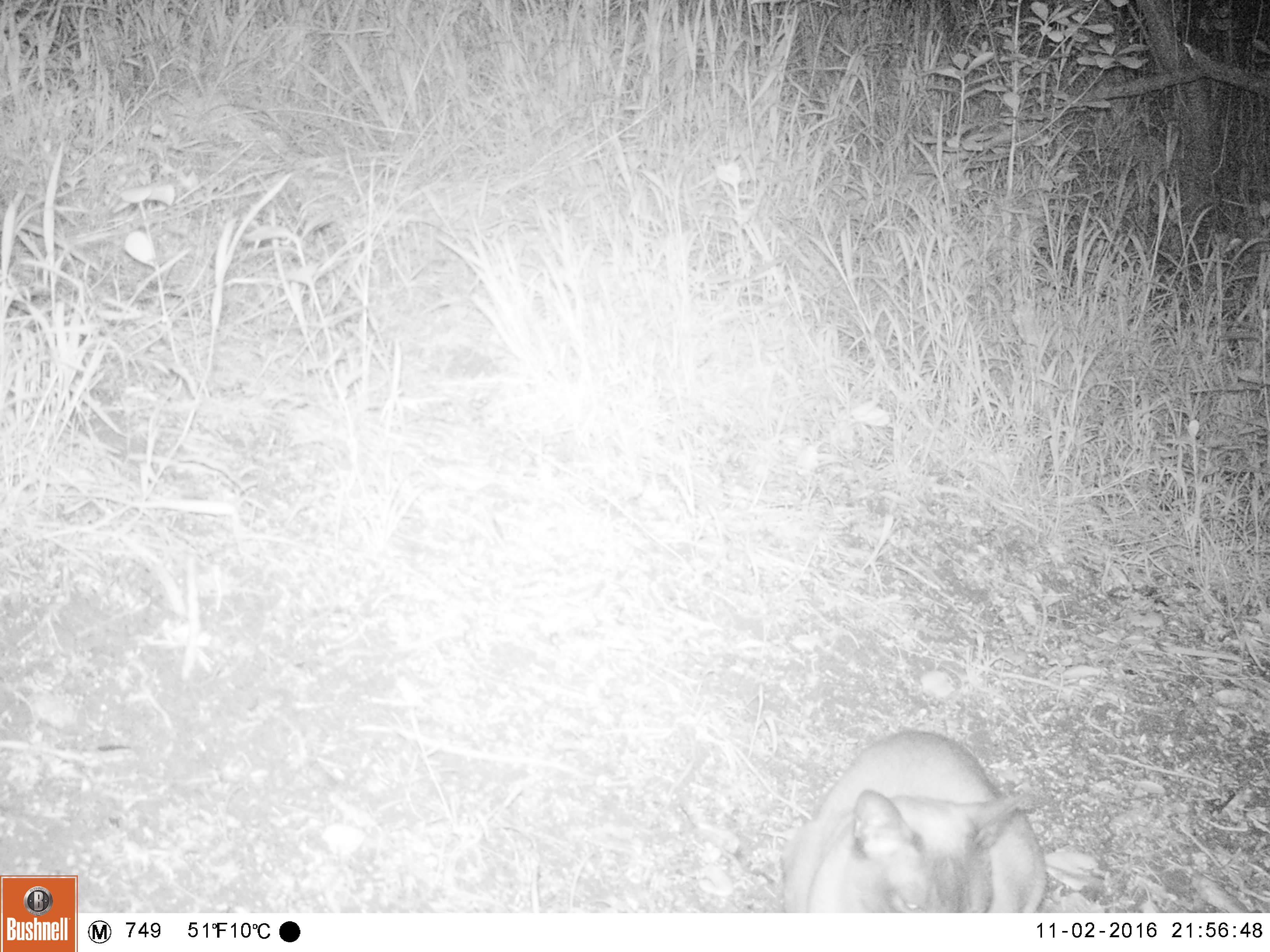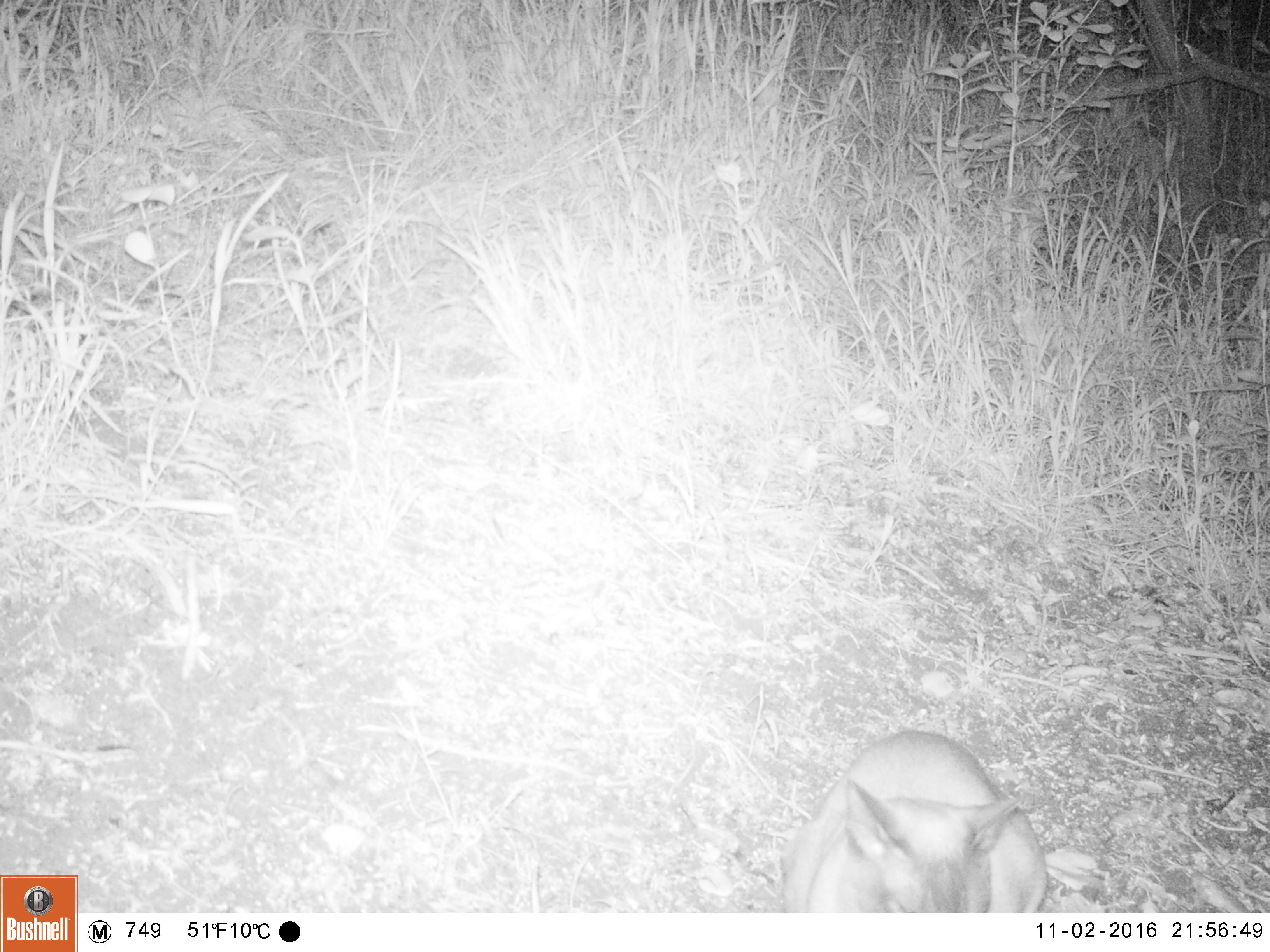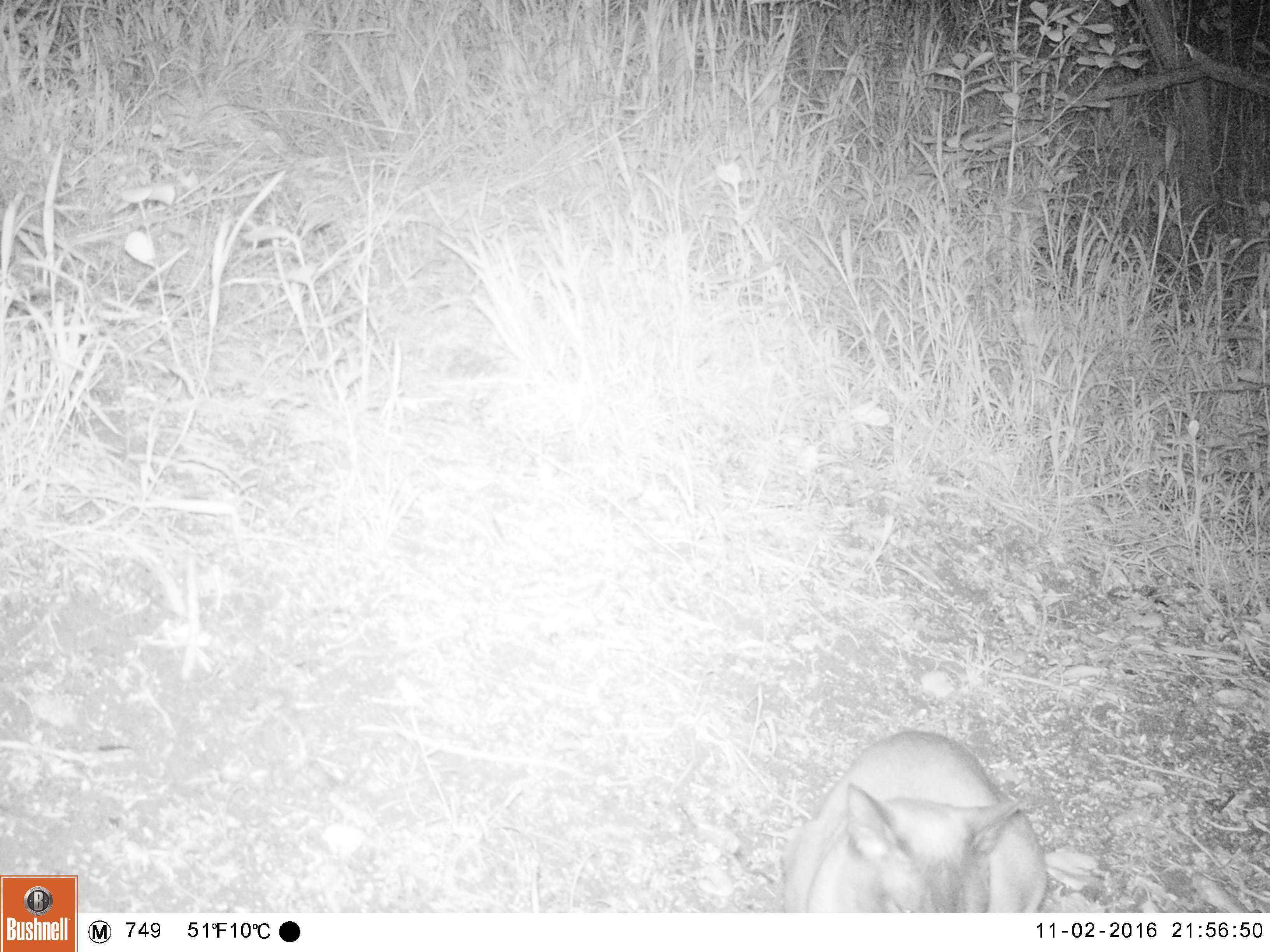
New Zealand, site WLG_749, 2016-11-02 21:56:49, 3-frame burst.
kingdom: Animalia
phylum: Chordata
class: Mammalia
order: Carnivora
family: Felidae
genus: Felis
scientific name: Felis catus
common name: domestic cat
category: cat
Cat (domestic cat) (Felis catus).